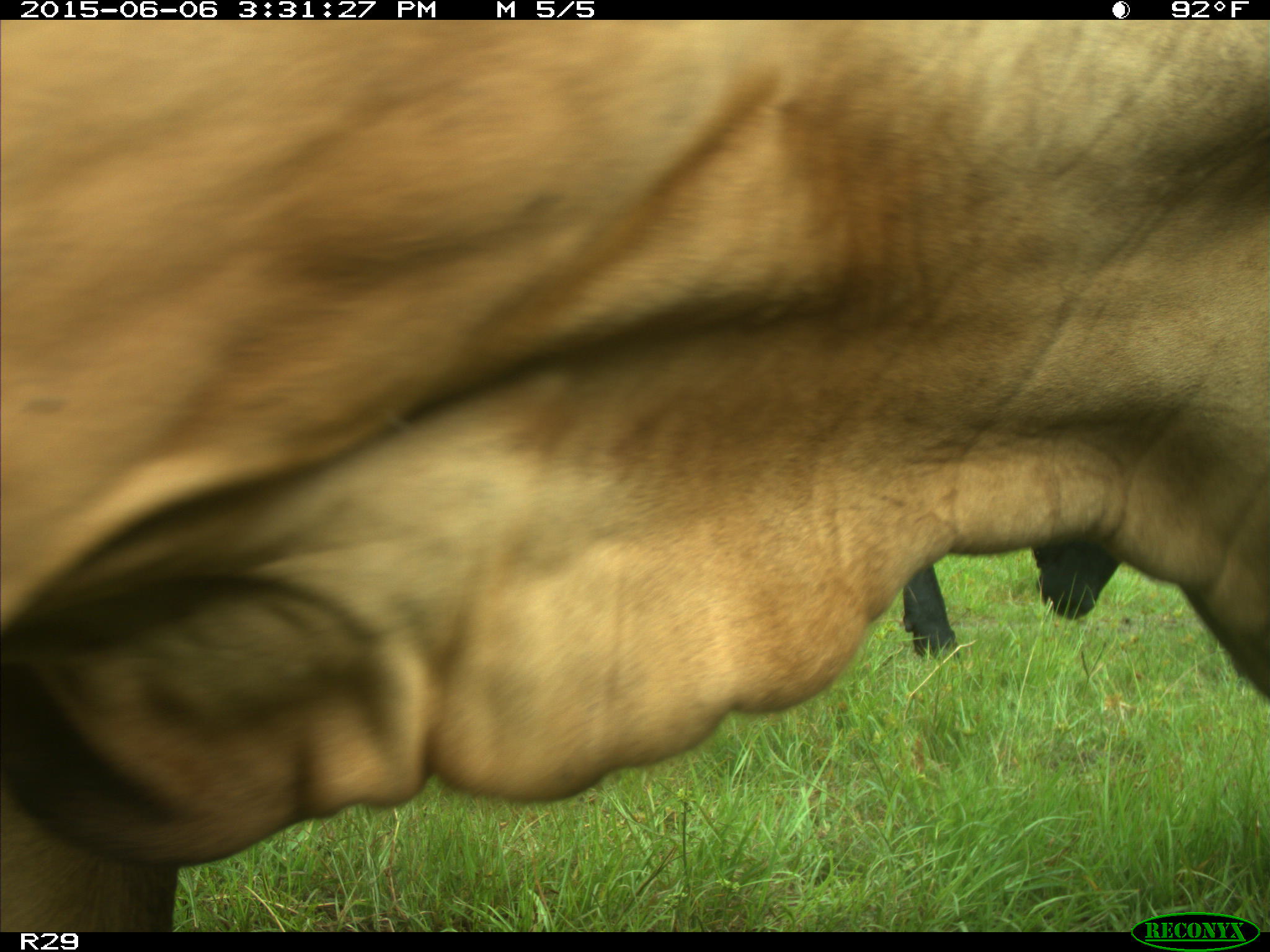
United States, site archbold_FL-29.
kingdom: Animalia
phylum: Chordata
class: Mammalia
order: Artiodactyla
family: Bovidae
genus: Bos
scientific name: Bos taurus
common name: domestic cow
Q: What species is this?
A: Bos taurus (domestic cow).